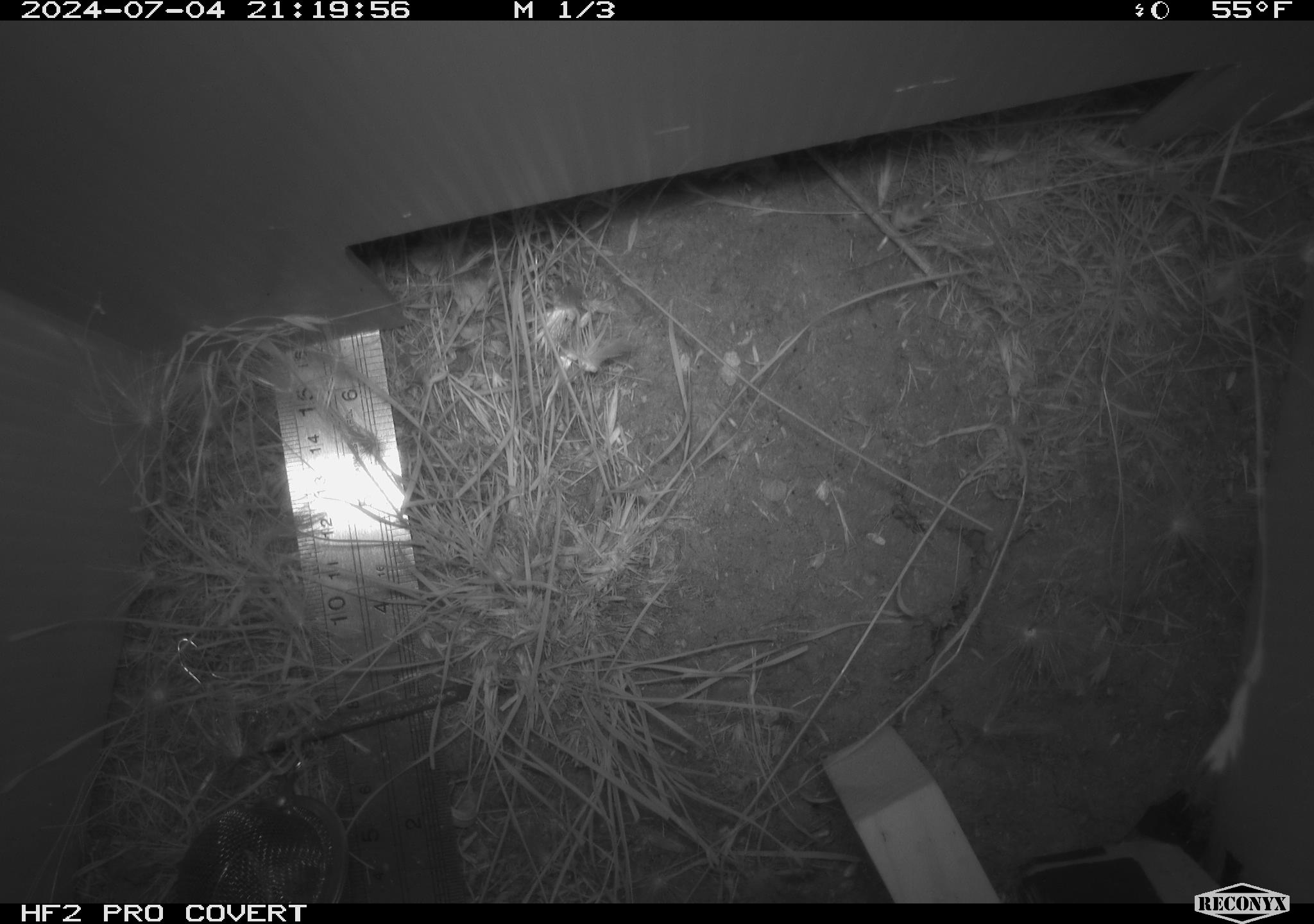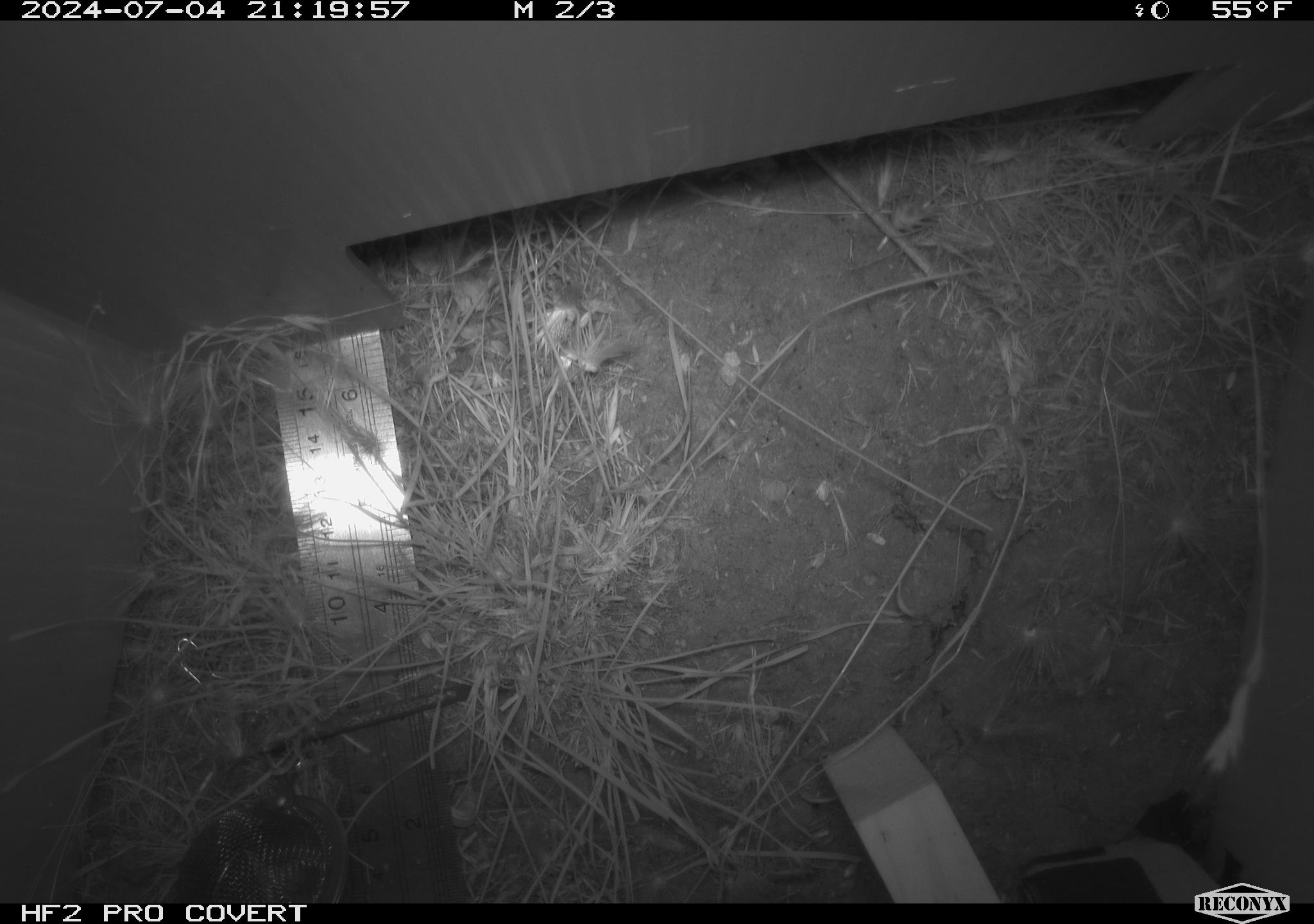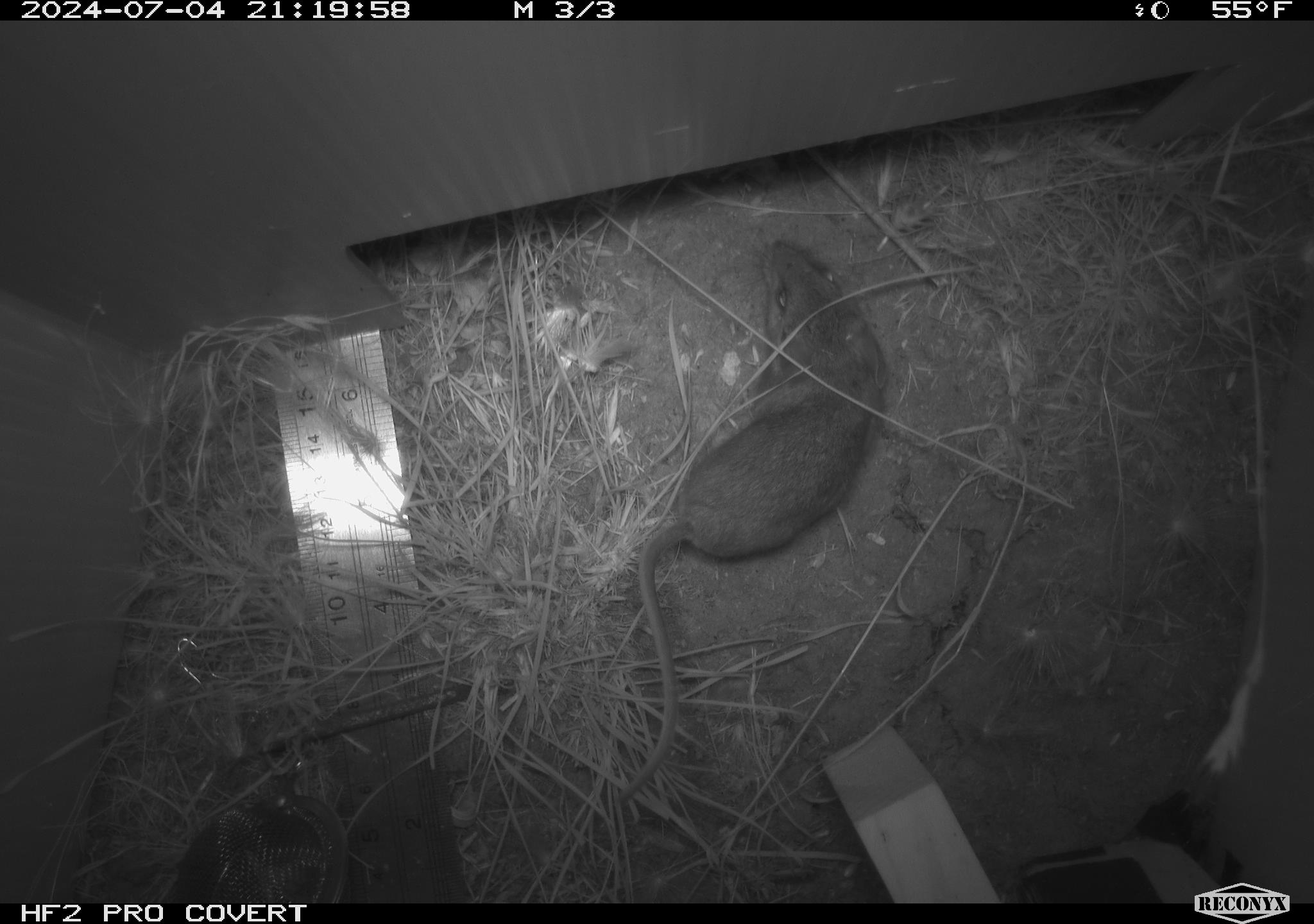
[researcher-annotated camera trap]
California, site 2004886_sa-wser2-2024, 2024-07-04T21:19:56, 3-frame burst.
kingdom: Animalia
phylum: Chordata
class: Mammalia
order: Rodentia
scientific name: Rodentia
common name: mouse species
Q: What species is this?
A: Mouse species (Rodentia).